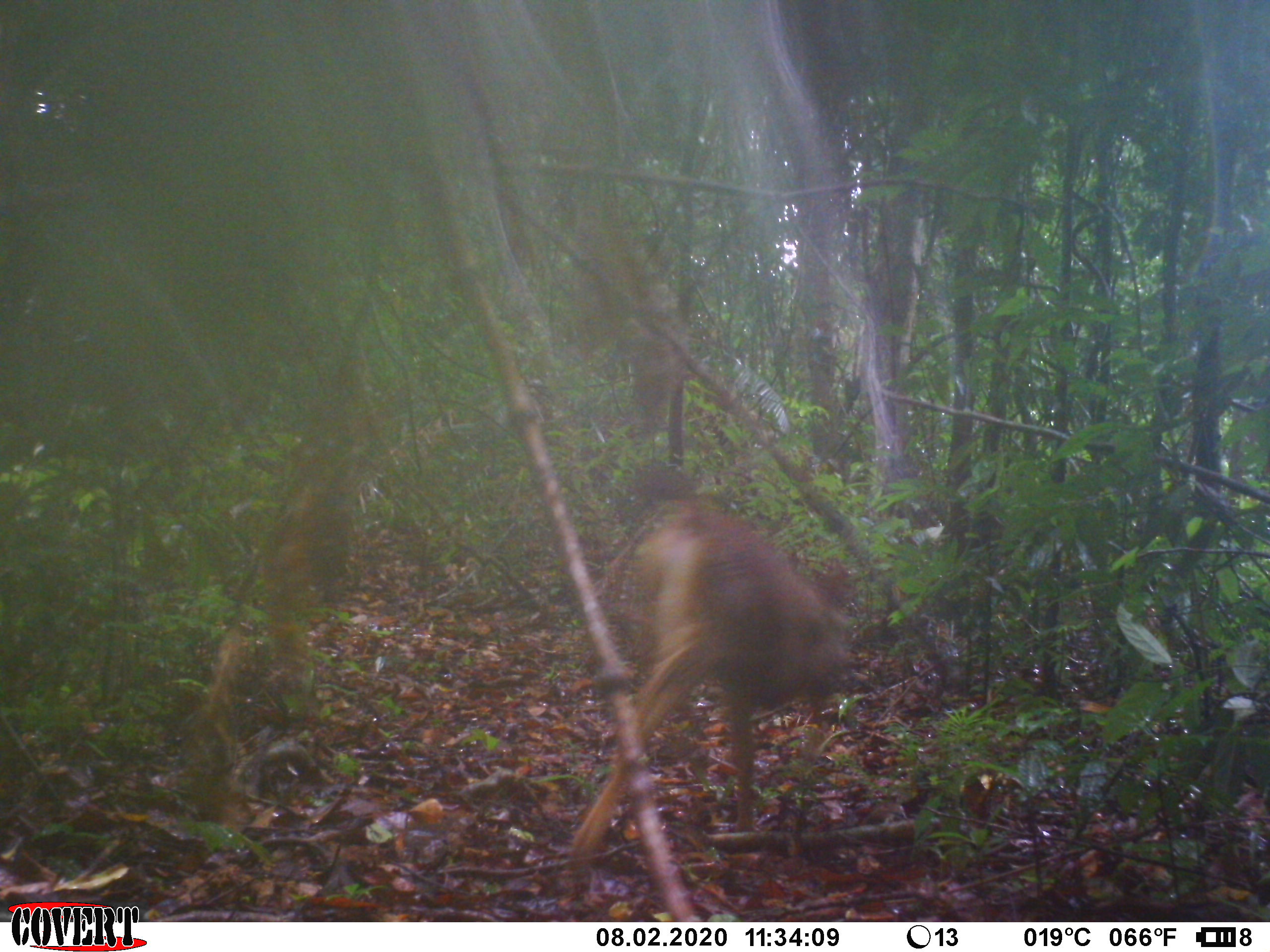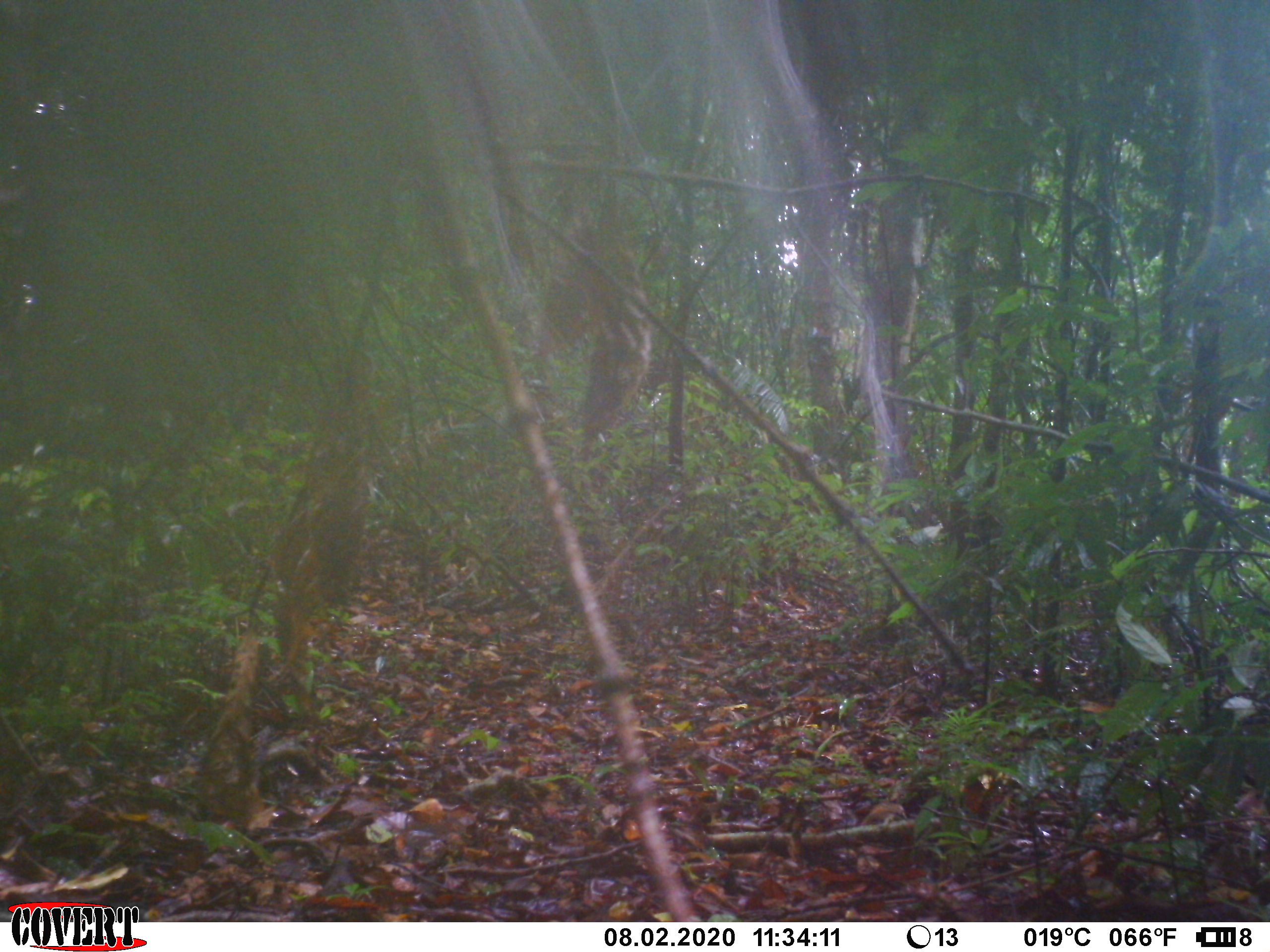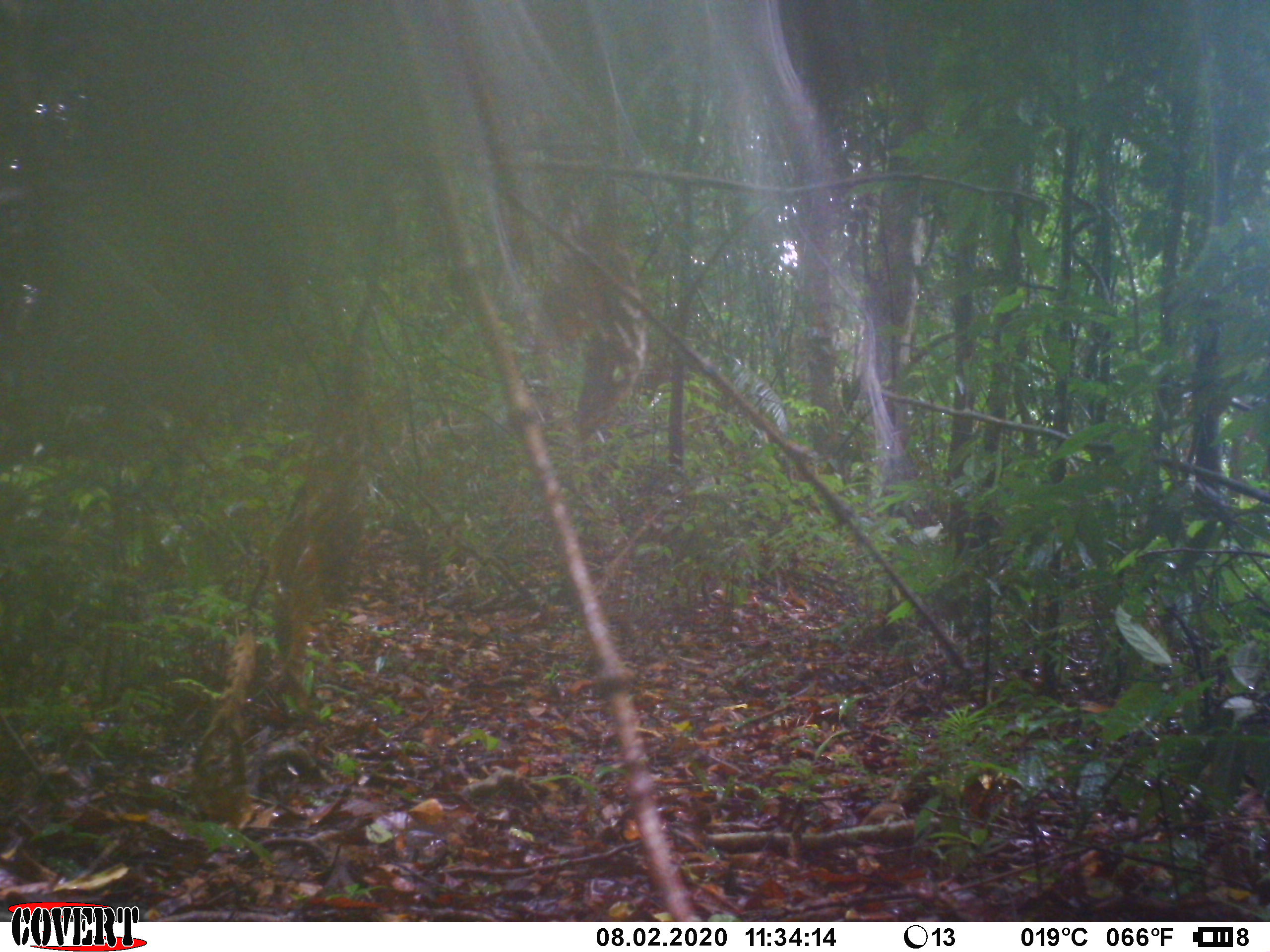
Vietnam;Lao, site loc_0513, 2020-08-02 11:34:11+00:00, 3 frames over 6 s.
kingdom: Animalia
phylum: Chordata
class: Mammalia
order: Artiodactyla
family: Cervidae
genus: Rusa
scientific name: Rusa unicolor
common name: sambar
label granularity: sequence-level